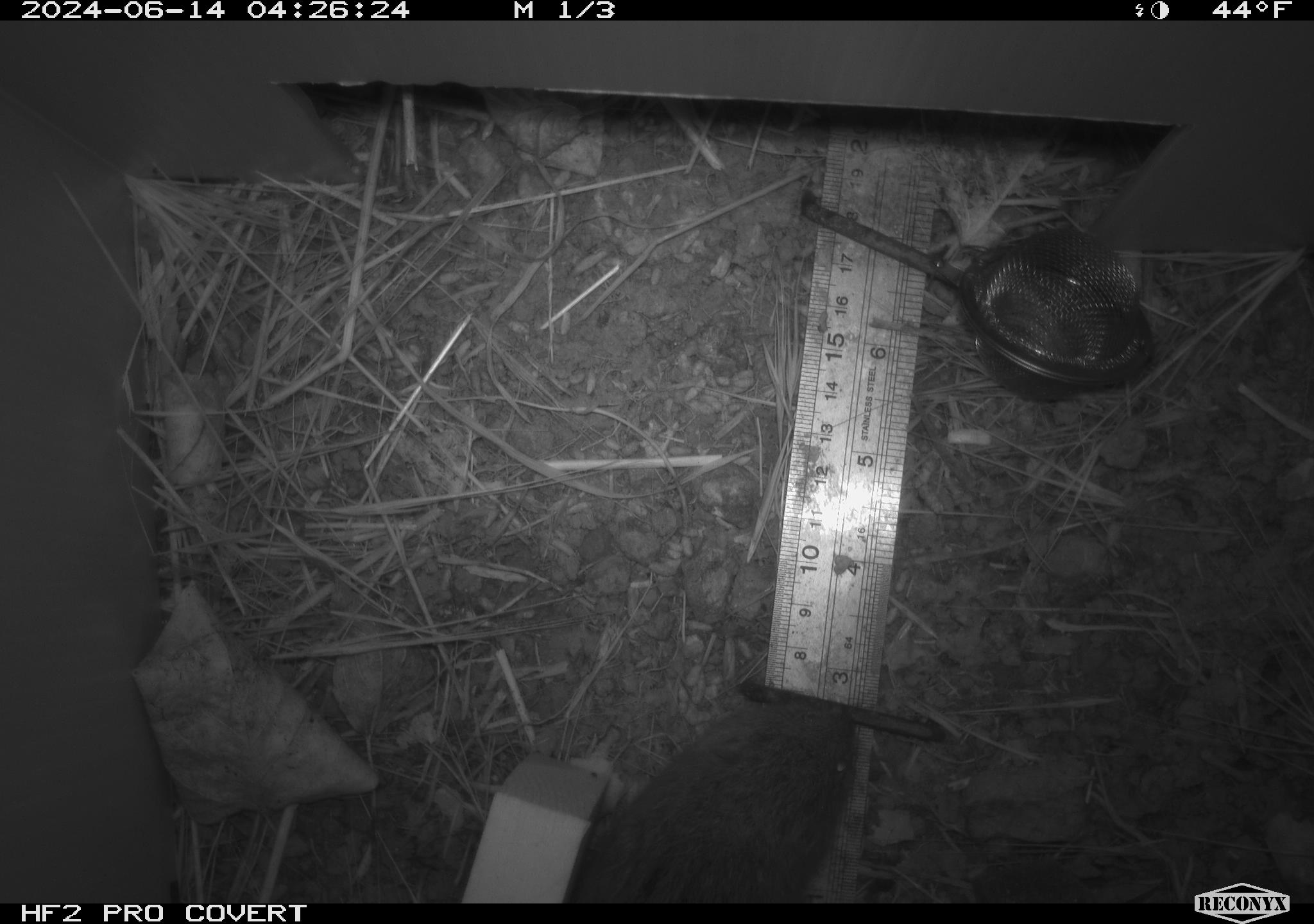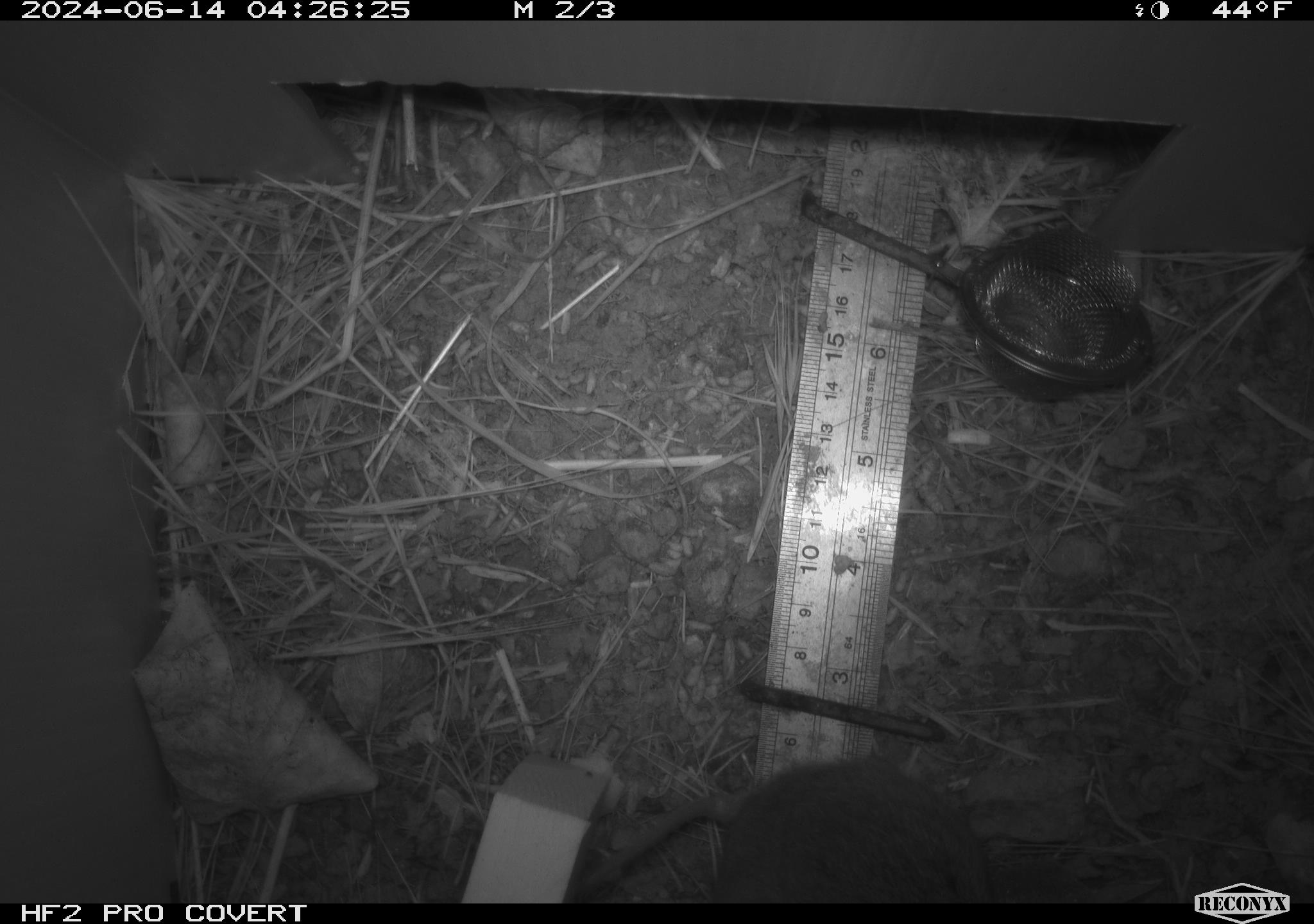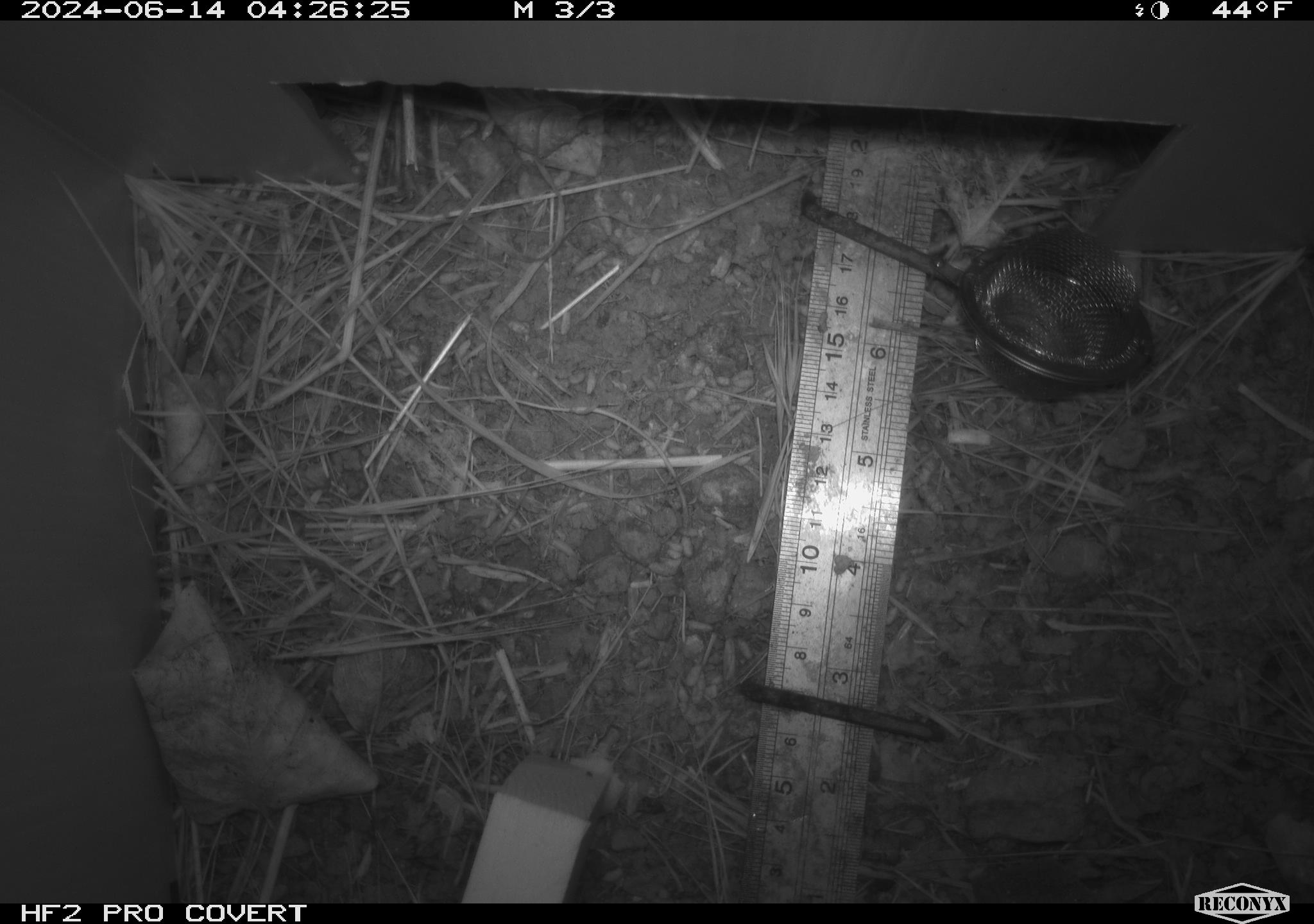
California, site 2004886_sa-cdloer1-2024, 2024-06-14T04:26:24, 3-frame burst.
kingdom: Animalia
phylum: Chordata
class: Mammalia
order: Rodentia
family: Cricetidae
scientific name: Arvicolinae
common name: voles, lemmings, and muskrats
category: arvicolinae subfamily